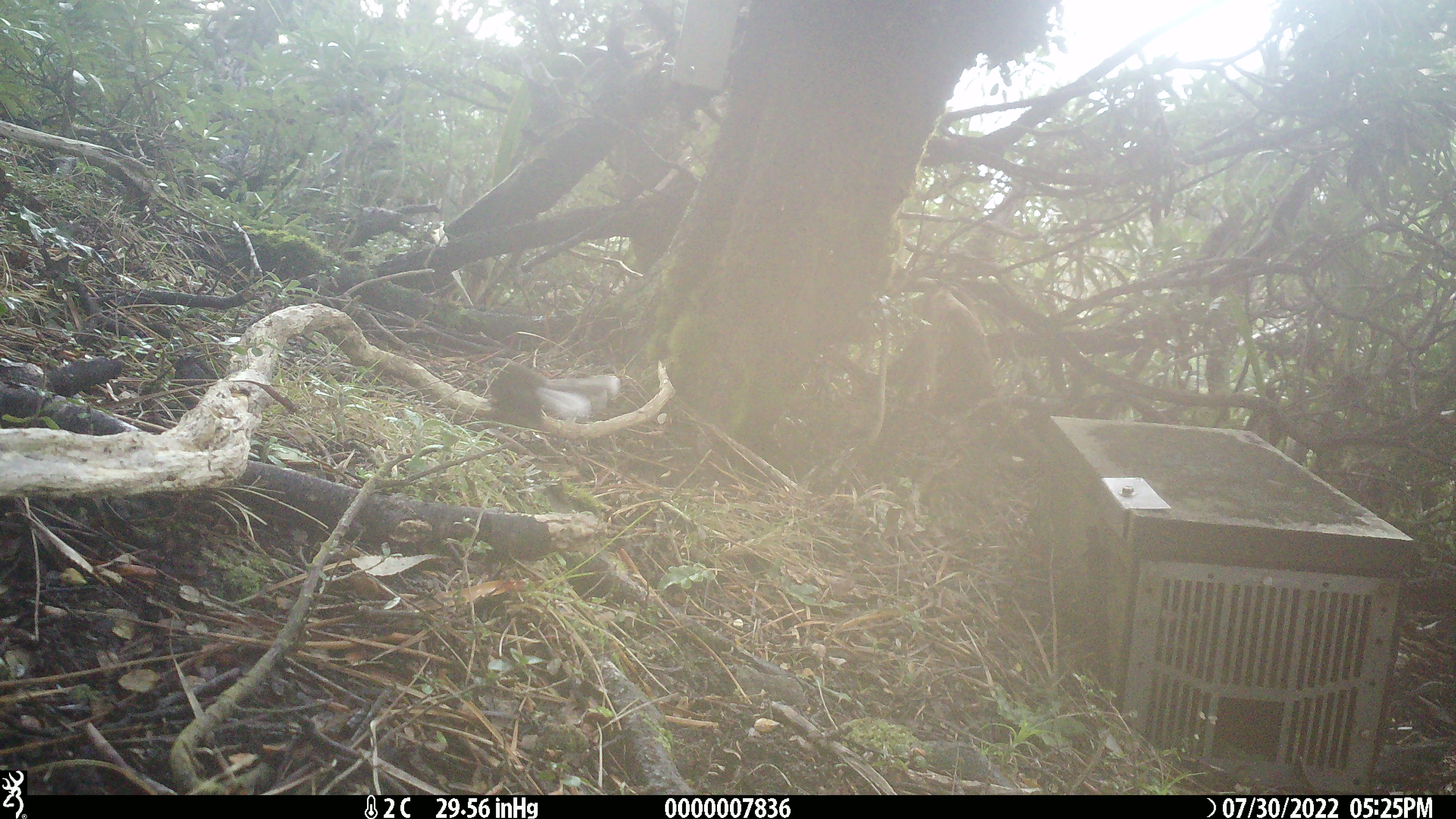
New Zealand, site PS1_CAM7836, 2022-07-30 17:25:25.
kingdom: Animalia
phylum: Chordata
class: Aves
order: Passeriformes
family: Rhipiduridae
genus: Rhipidura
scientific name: Rhipidura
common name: fantails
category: fantail